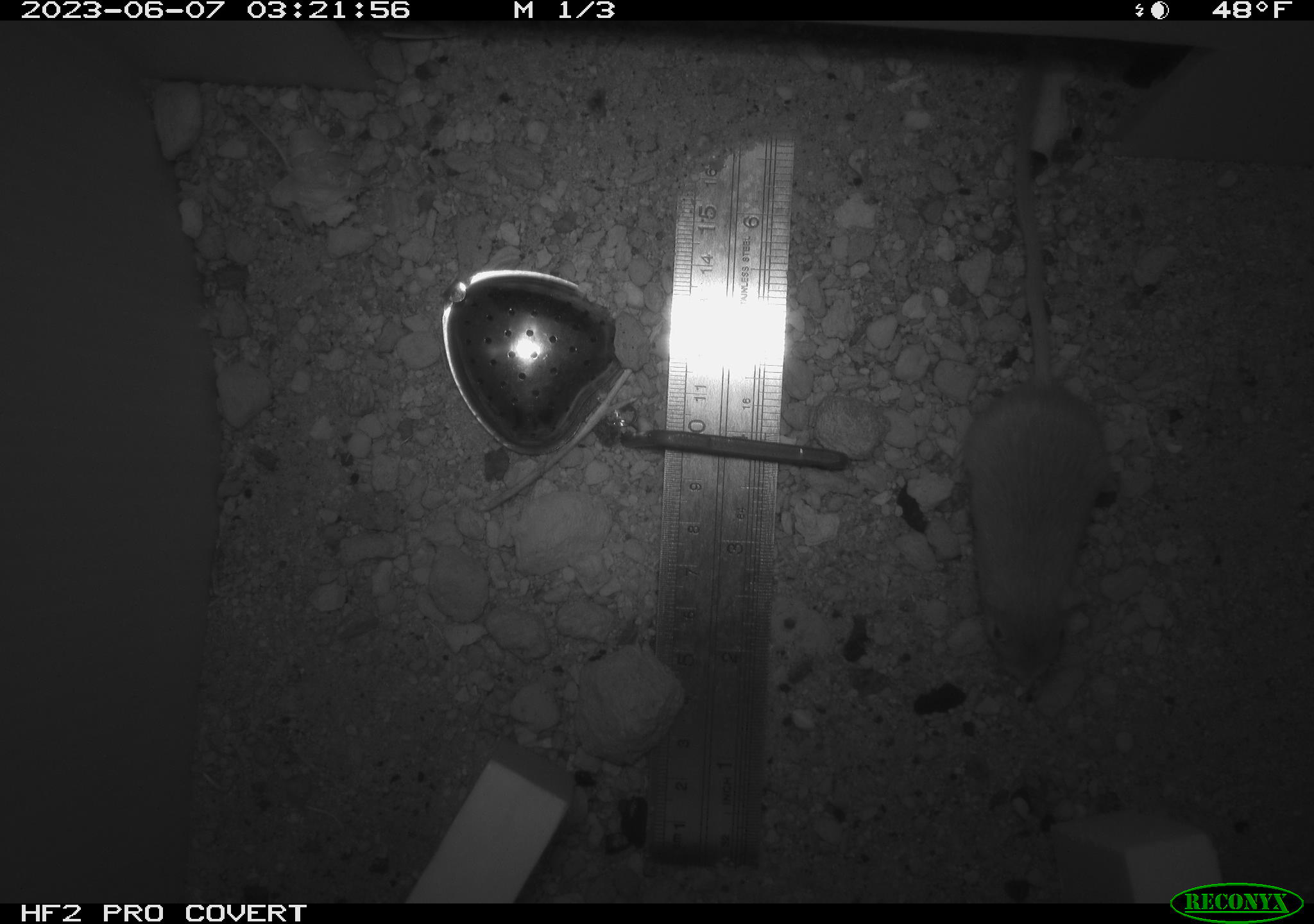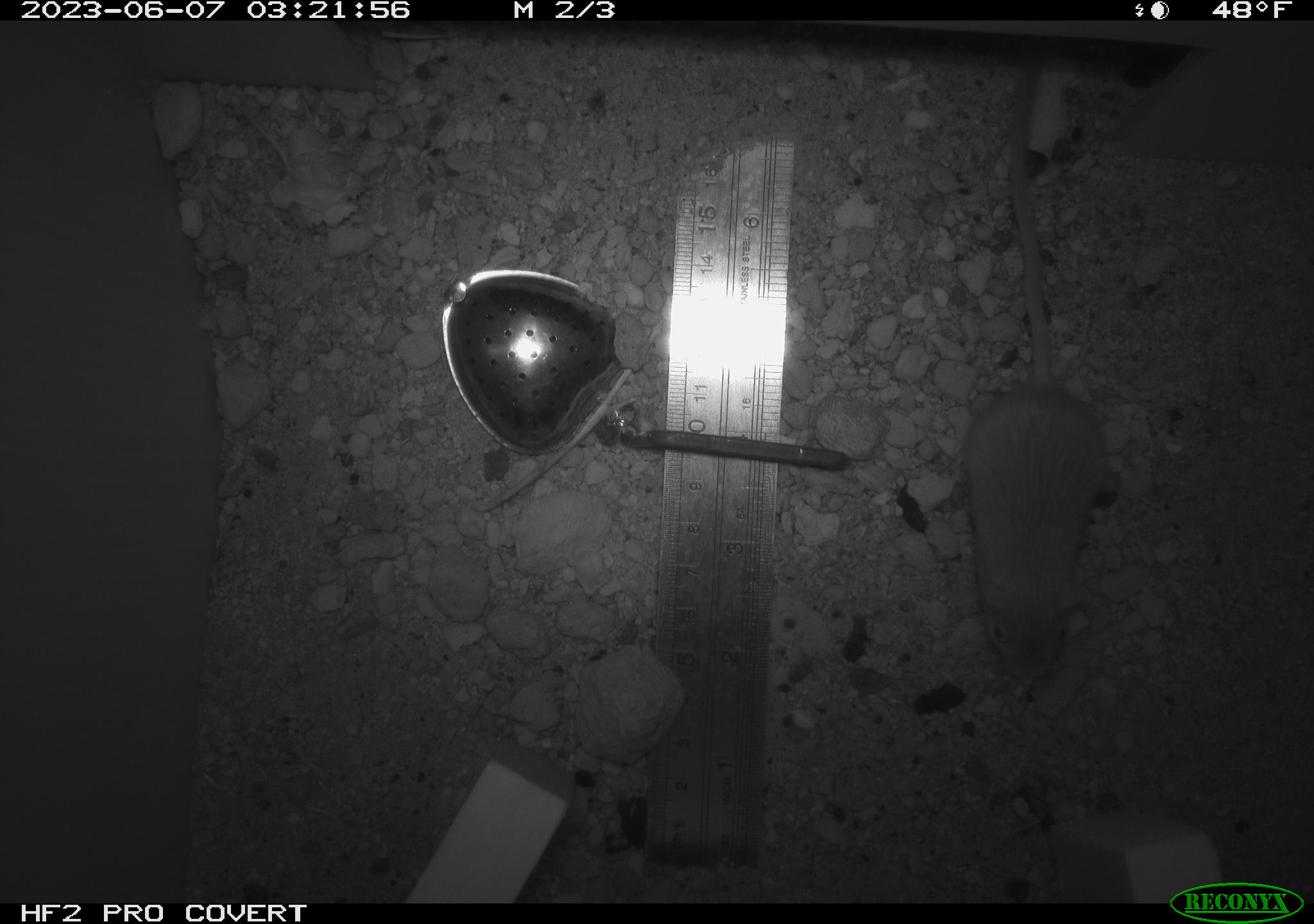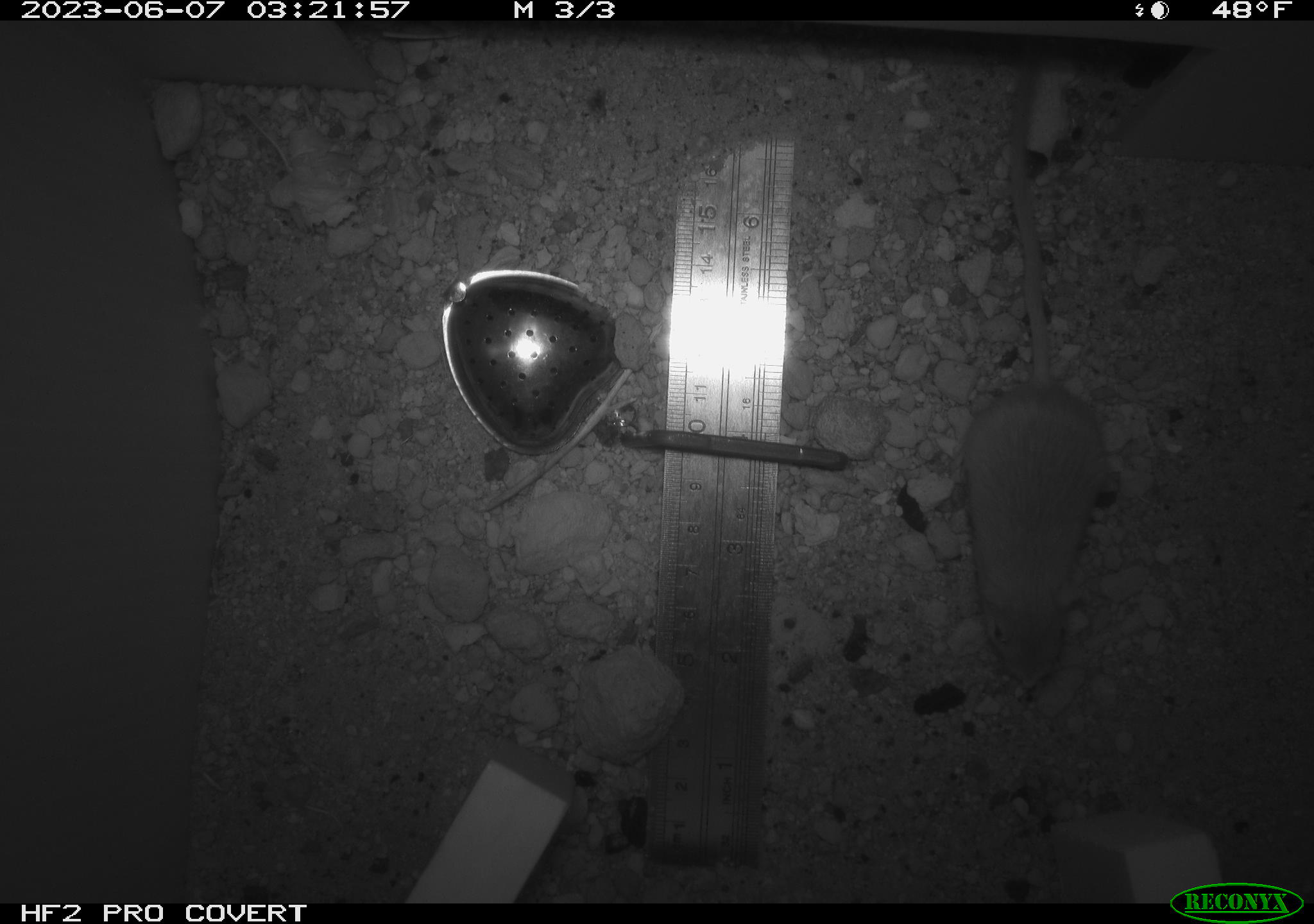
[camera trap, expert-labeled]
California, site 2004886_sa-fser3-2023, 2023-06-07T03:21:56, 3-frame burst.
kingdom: Animalia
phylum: Chordata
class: Mammalia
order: Rodentia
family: Heteromyidae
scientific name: Heteromyidae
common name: kangaroo rats and pocket mice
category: heteromyidae family